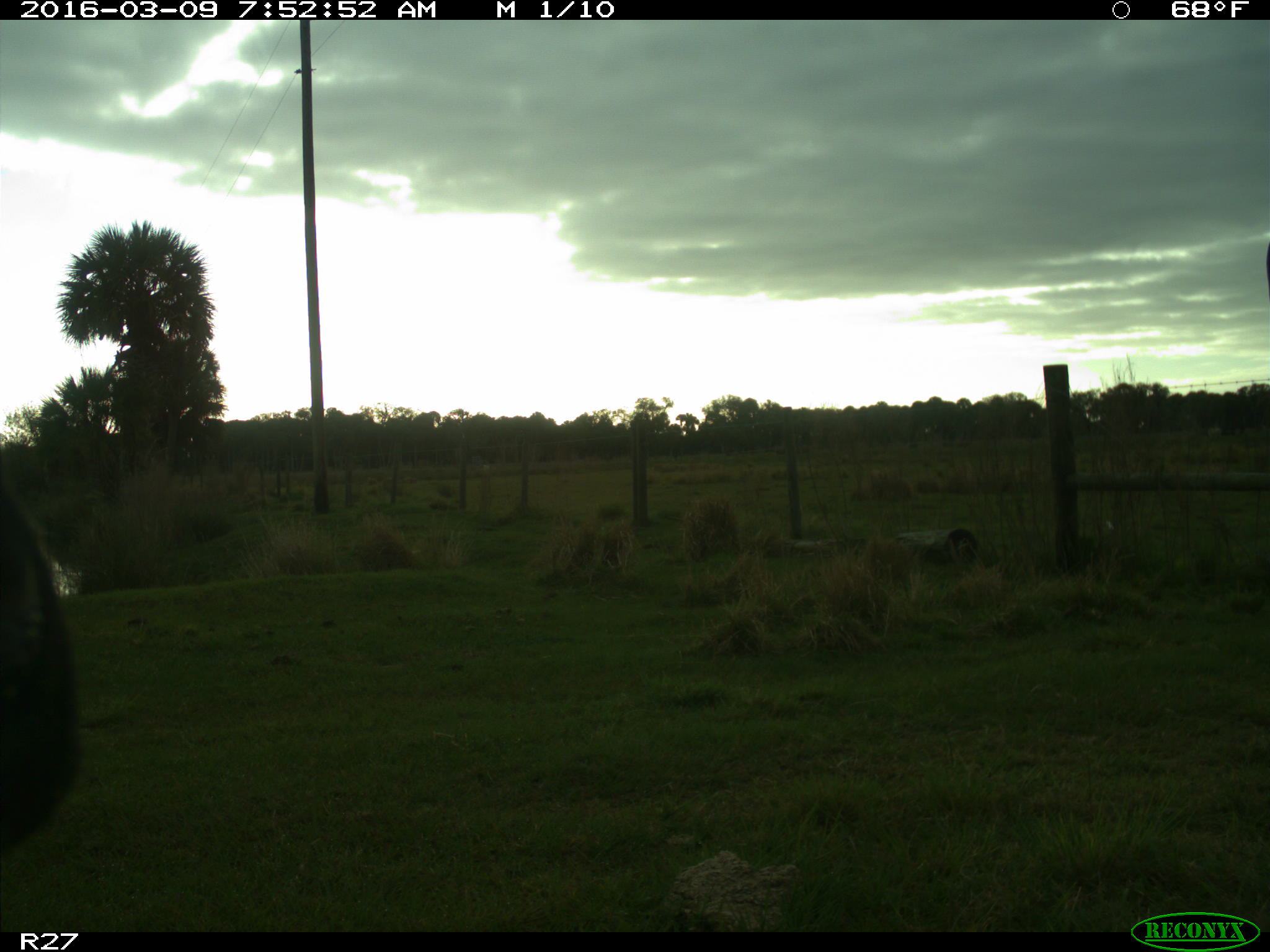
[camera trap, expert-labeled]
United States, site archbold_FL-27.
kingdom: Animalia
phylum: Chordata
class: Mammalia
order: Artiodactyla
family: Bovidae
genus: Bos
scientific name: Bos taurus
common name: domestic cow